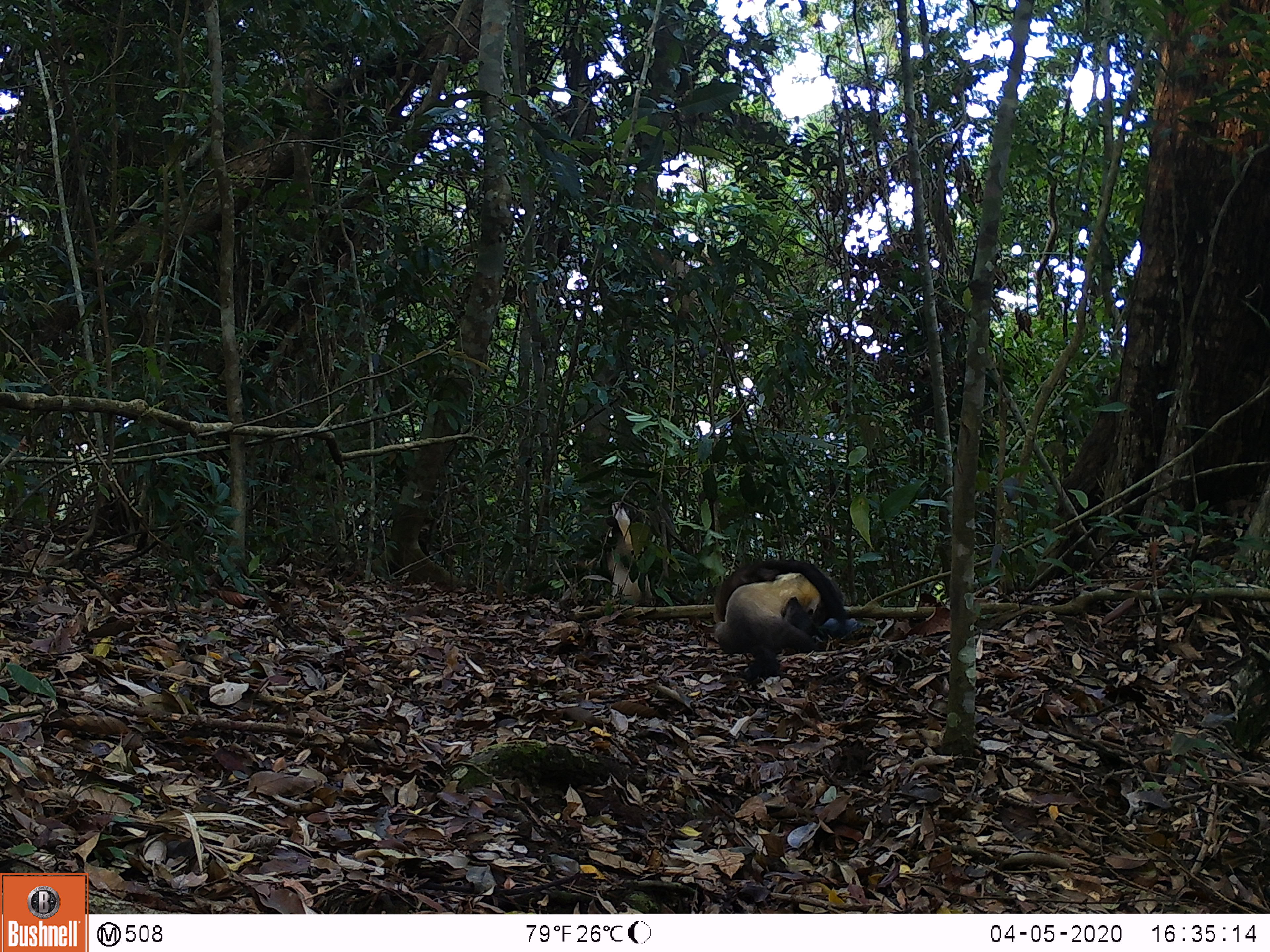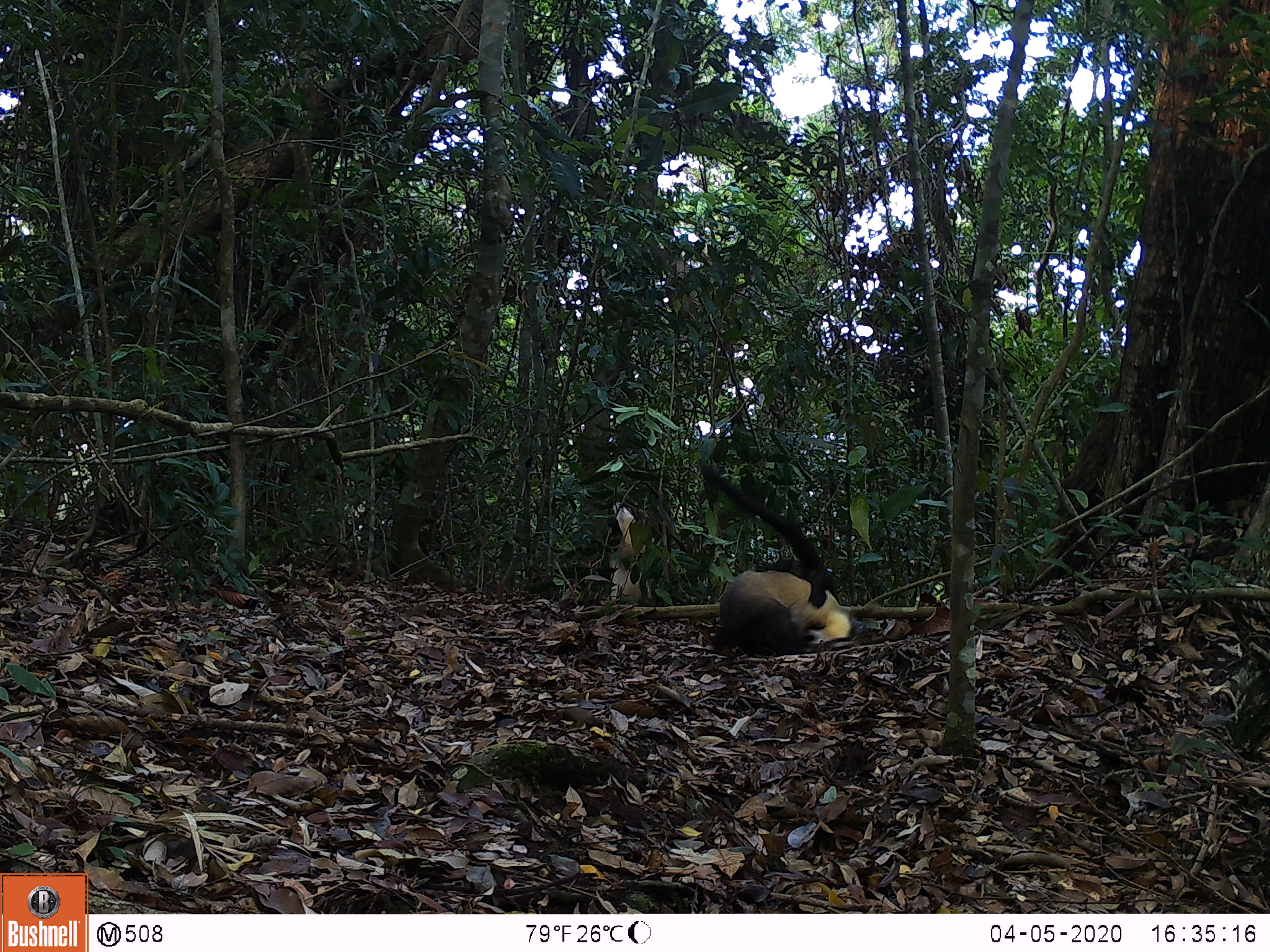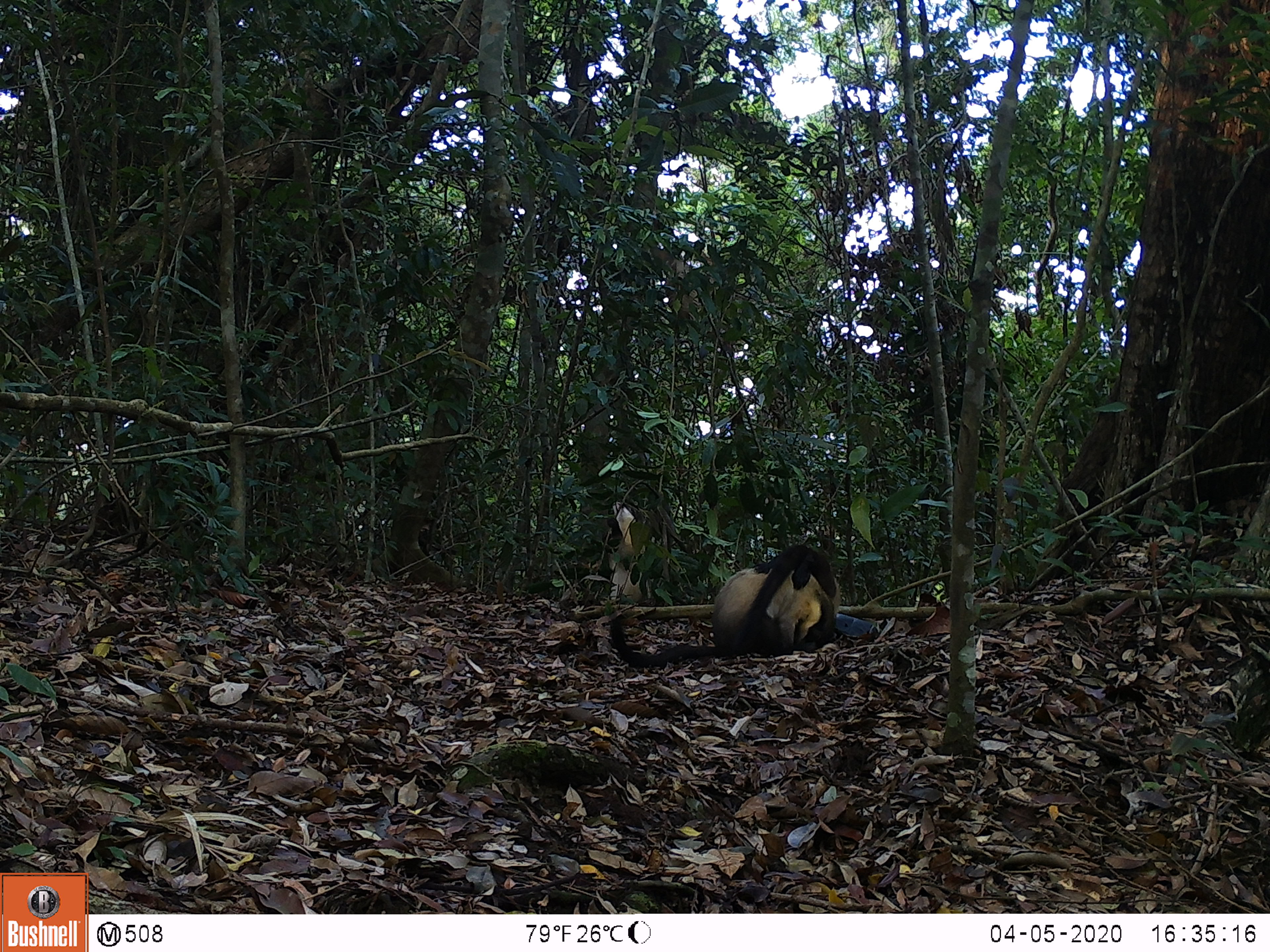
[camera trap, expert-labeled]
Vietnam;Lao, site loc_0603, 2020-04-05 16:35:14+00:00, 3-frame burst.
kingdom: Animalia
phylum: Chordata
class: Mammalia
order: Carnivora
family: Mustelidae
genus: Martes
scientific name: Martes flavigula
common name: yellow-throated marten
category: yellow throated marten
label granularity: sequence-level